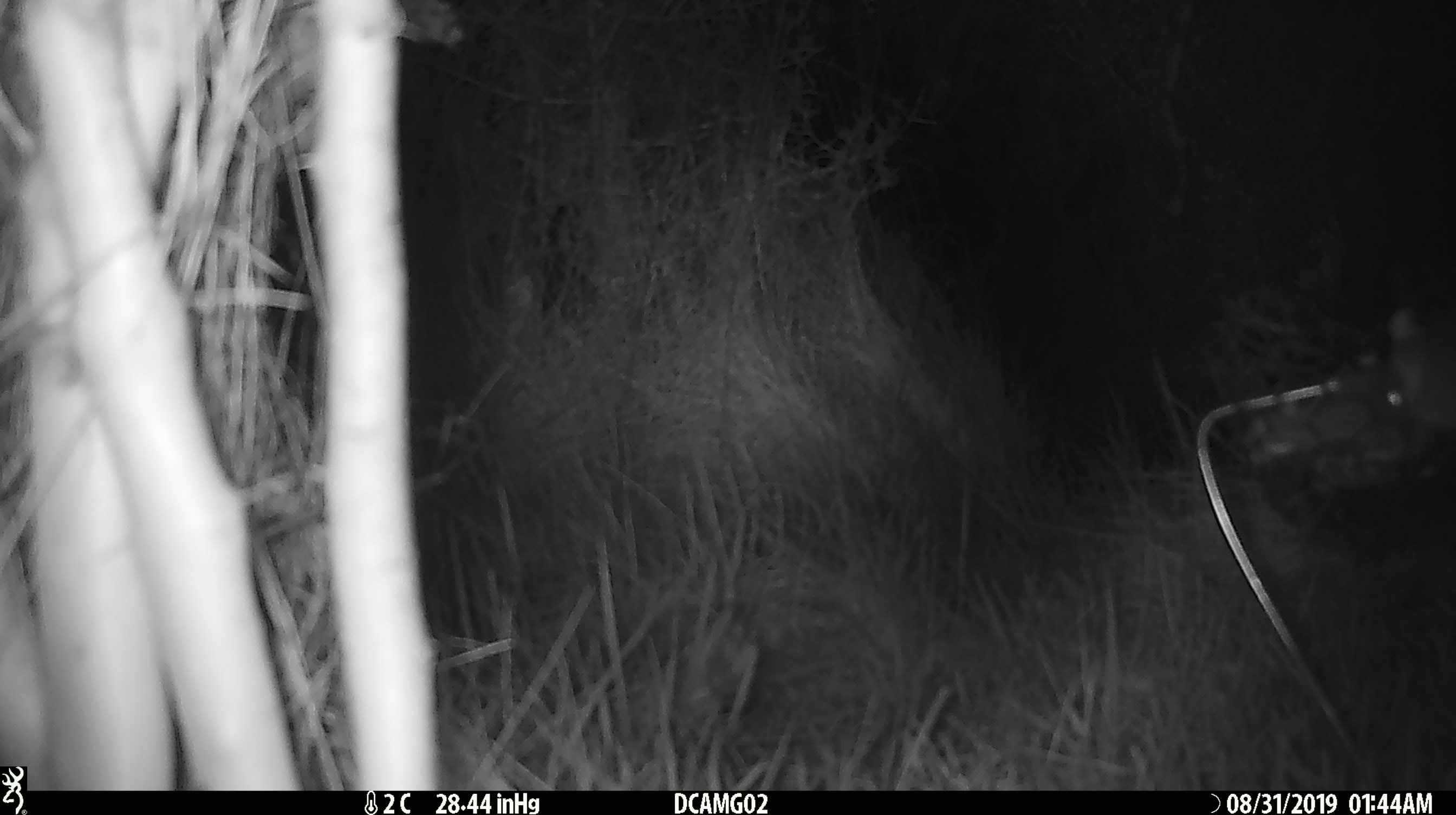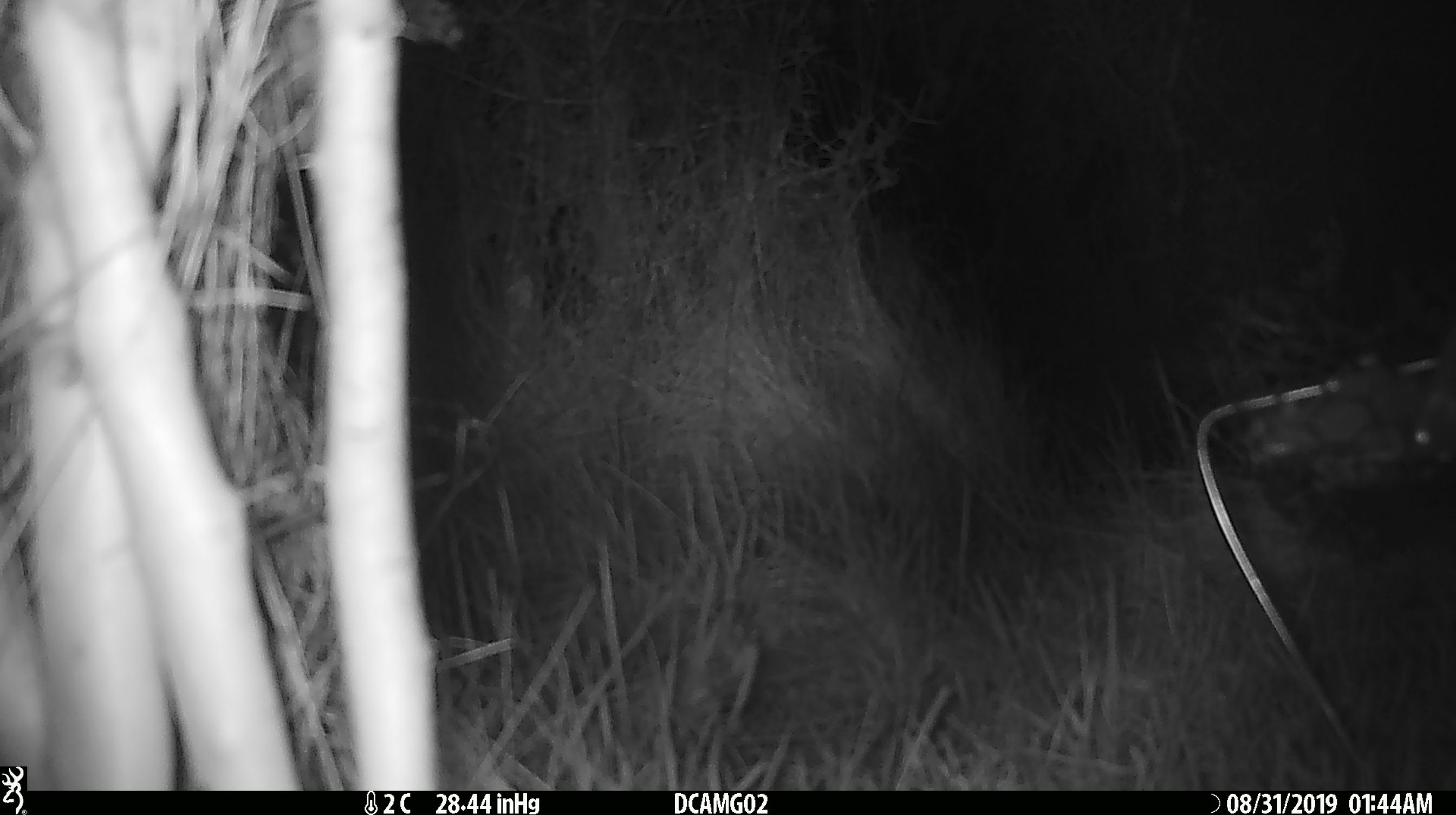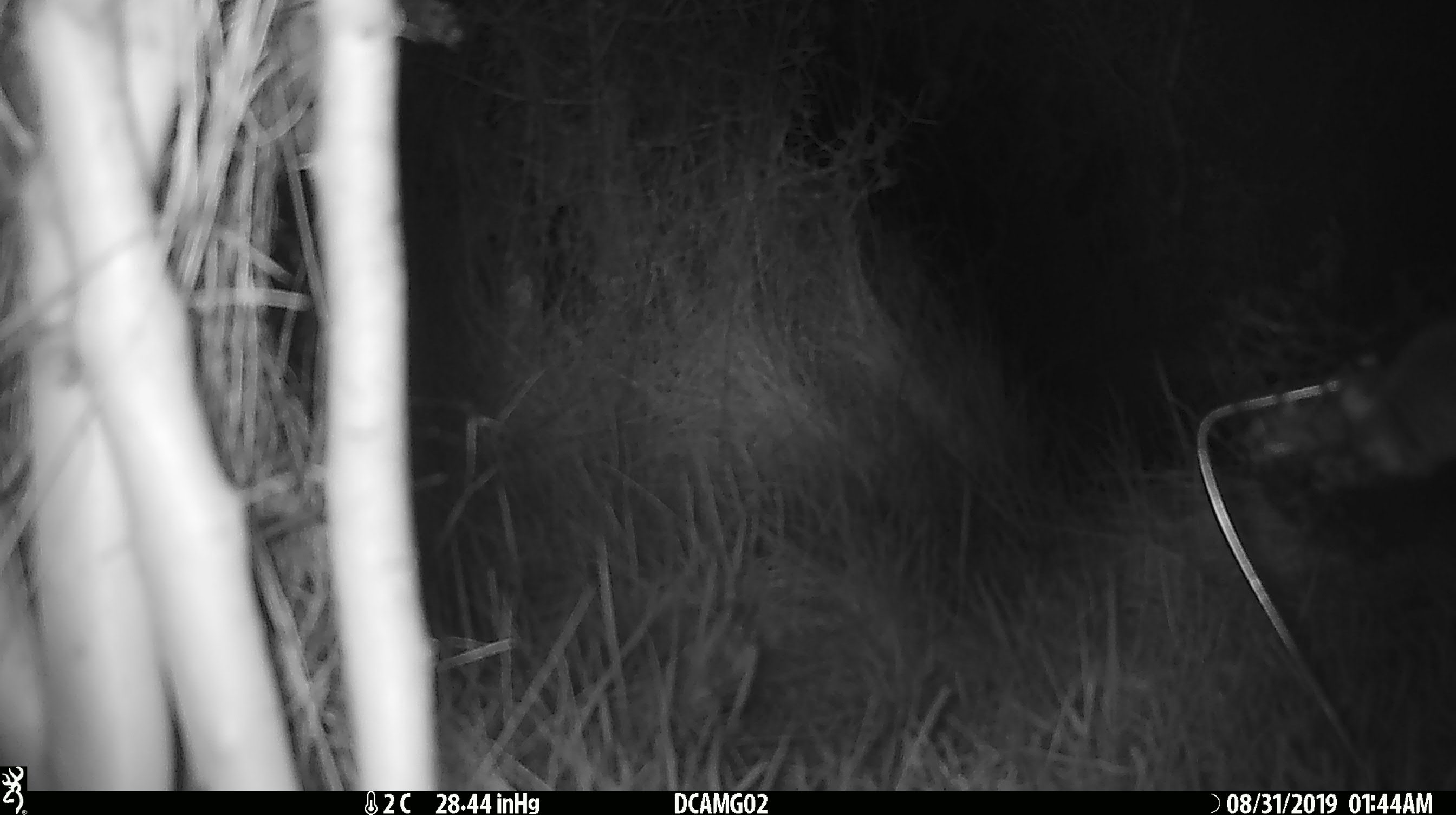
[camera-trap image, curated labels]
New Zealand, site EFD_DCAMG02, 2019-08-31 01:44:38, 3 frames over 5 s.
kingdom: Animalia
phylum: Chordata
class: Mammalia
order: Rodentia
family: Muridae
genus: Mus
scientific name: Mus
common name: mouse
Mouse (Mus).